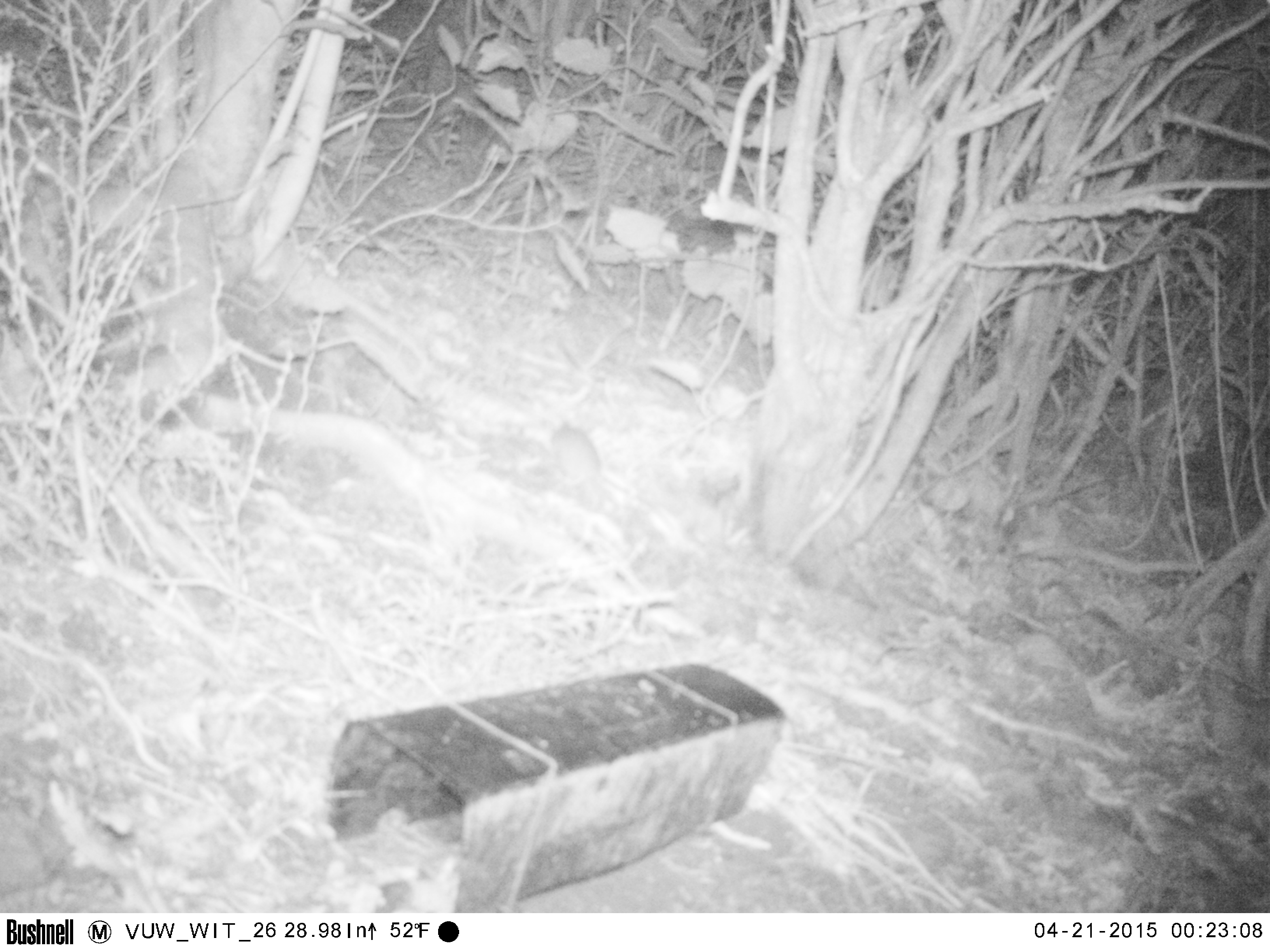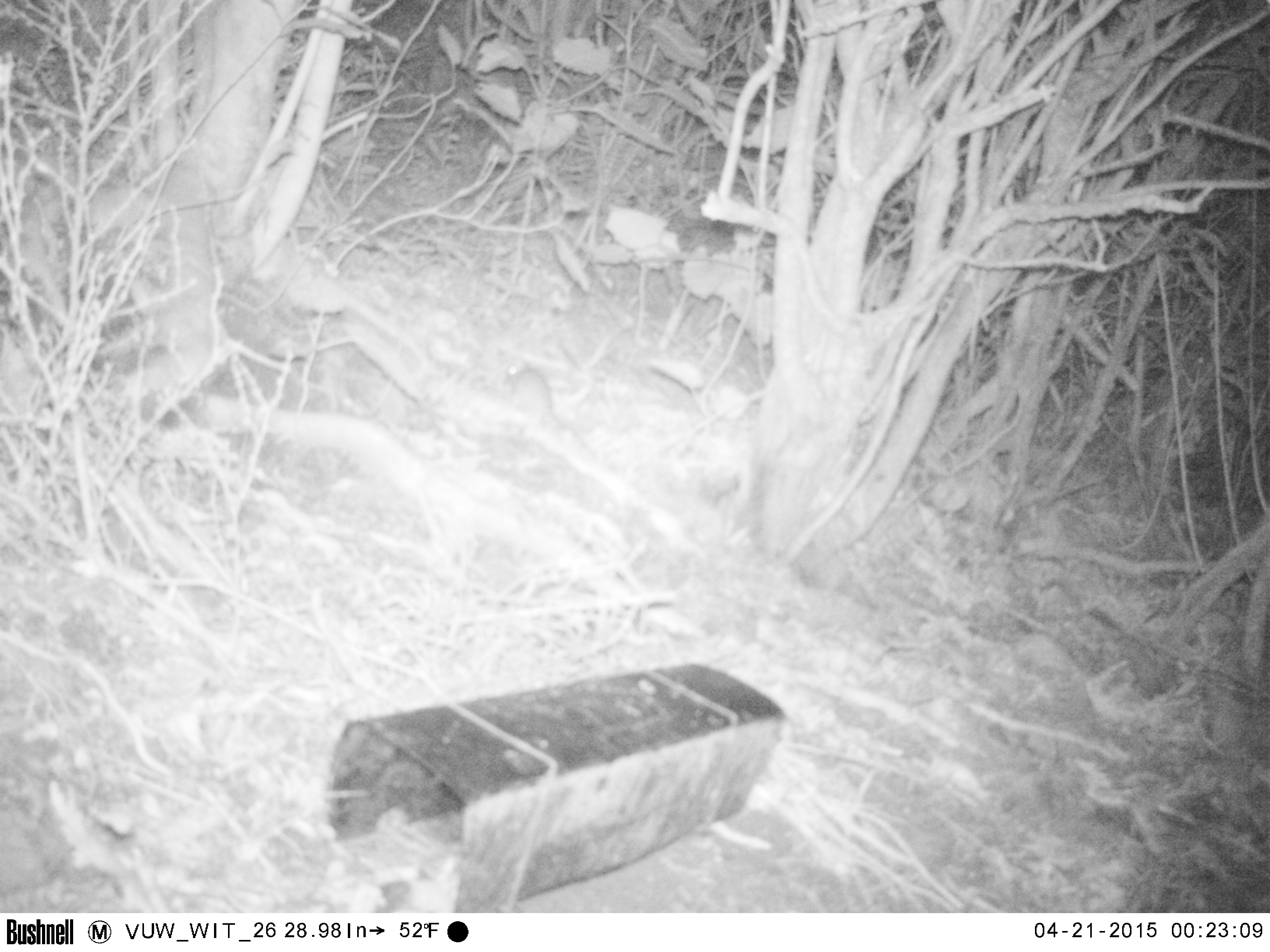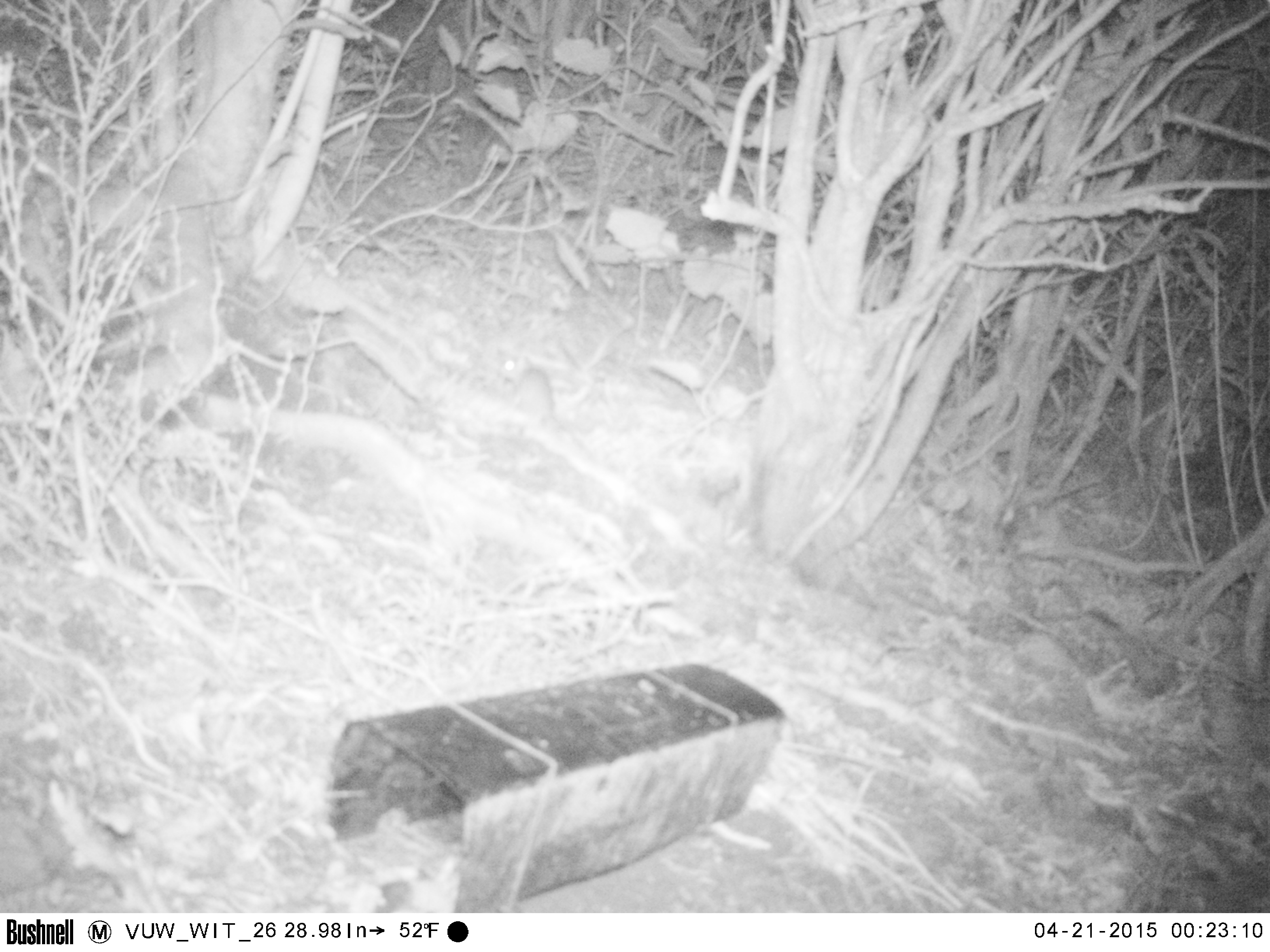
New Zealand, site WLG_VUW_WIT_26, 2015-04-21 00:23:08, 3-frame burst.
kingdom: Animalia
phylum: Chordata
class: Mammalia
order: Rodentia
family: Muridae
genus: Rattus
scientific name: Rattus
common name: rat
Rat (Rattus).